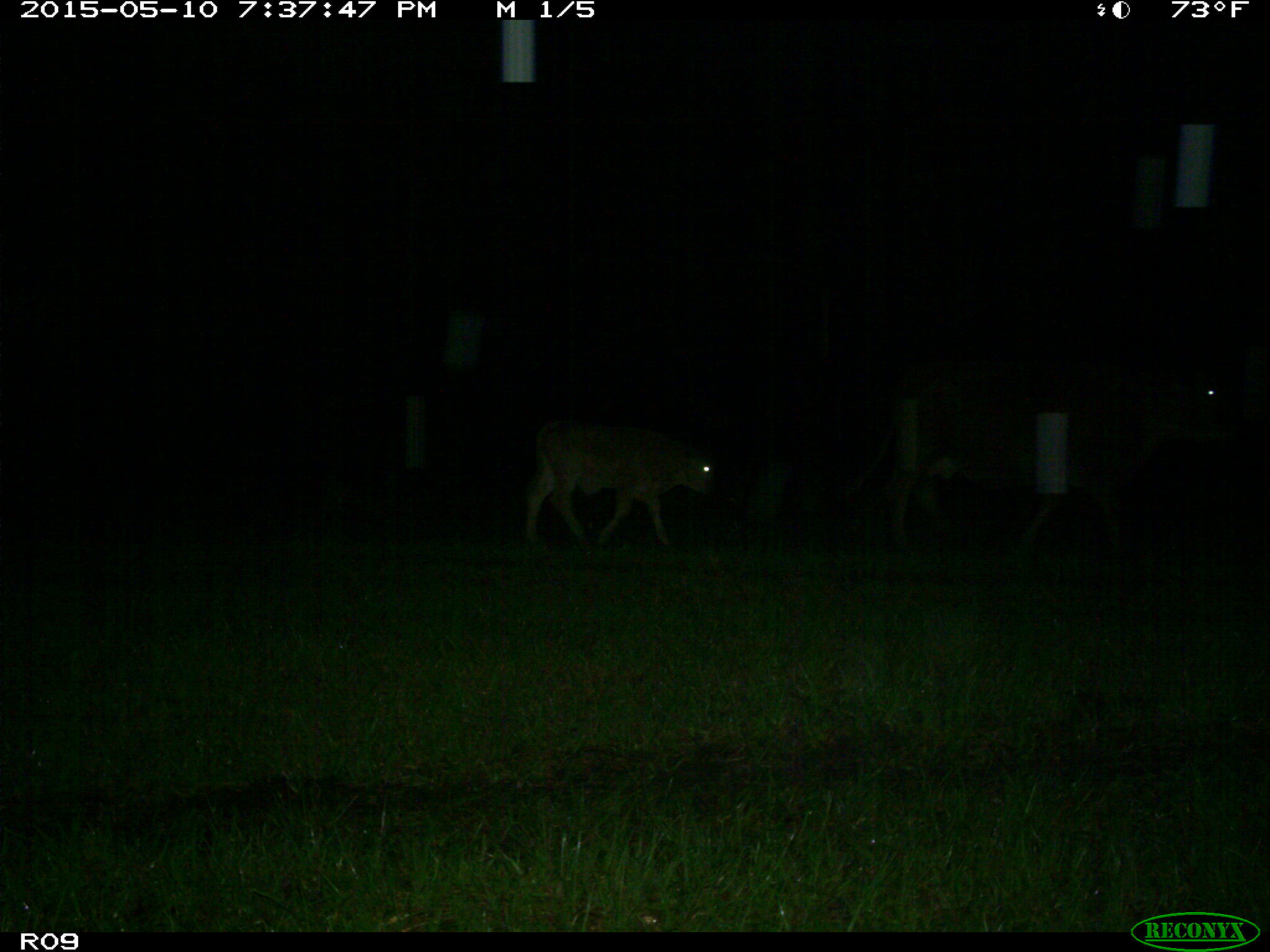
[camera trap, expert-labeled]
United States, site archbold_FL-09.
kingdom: Animalia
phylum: Chordata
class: Mammalia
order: Artiodactyla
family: Bovidae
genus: Bos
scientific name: Bos taurus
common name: domestic cow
Bos taurus (domestic cow).